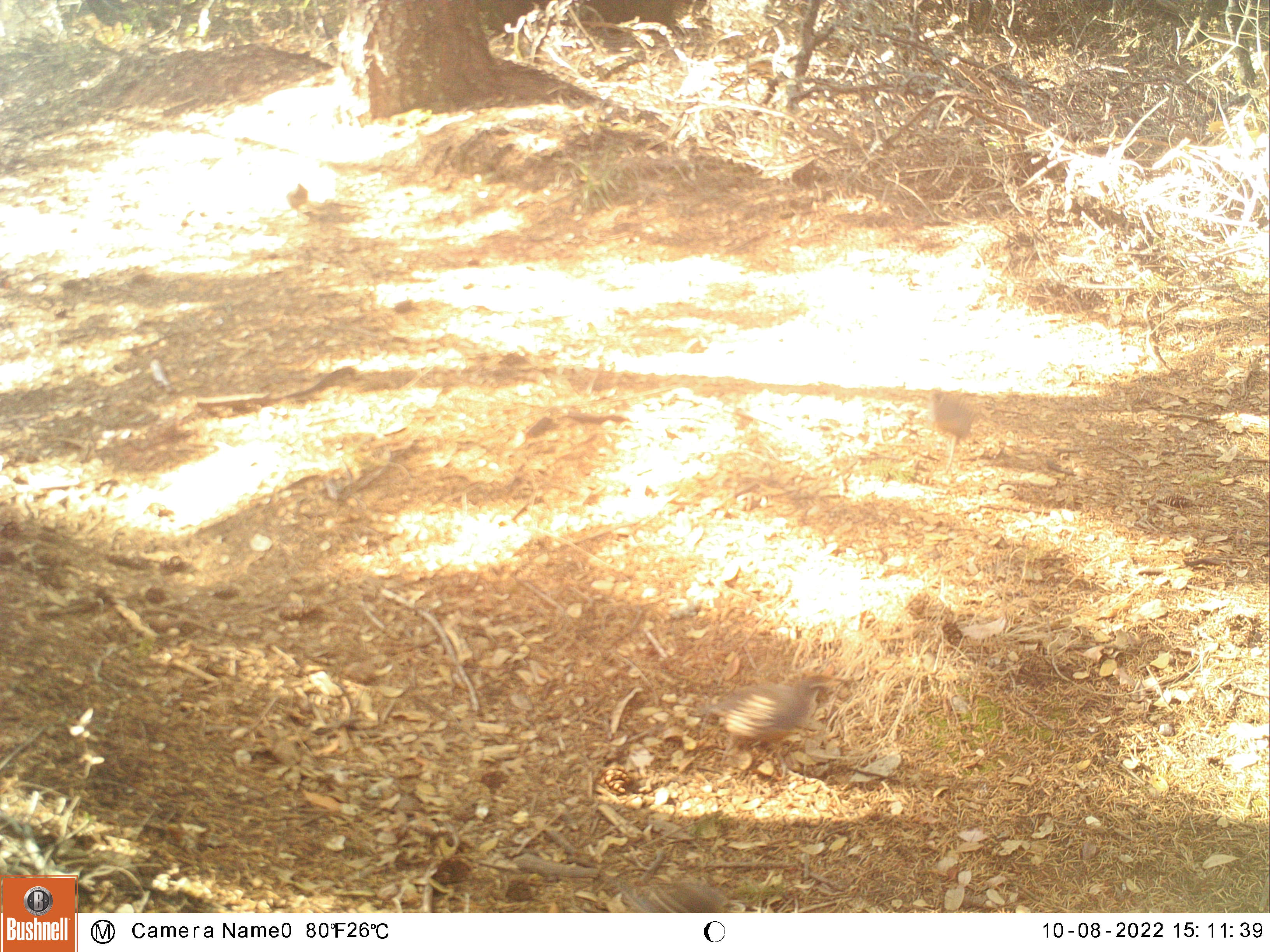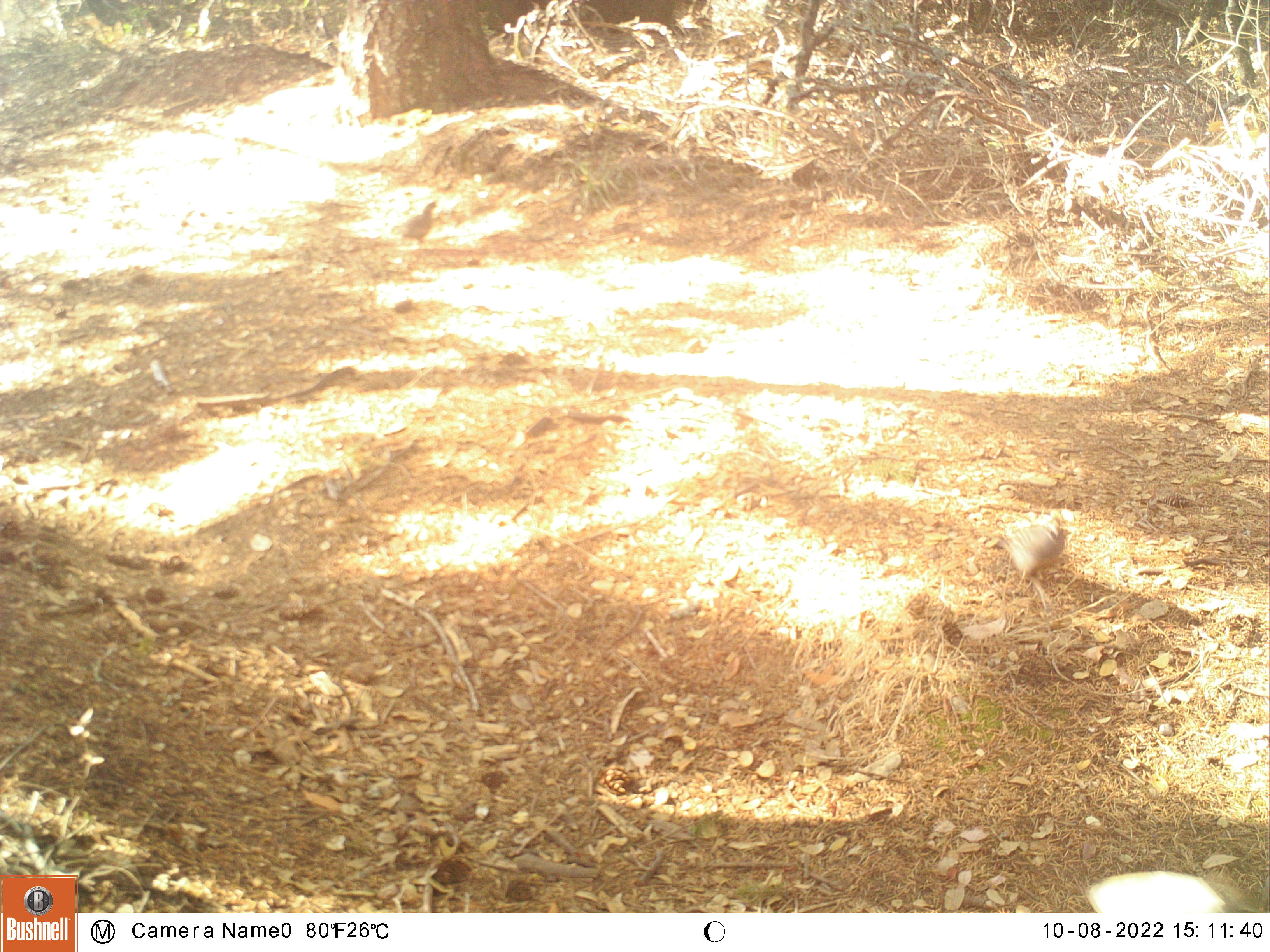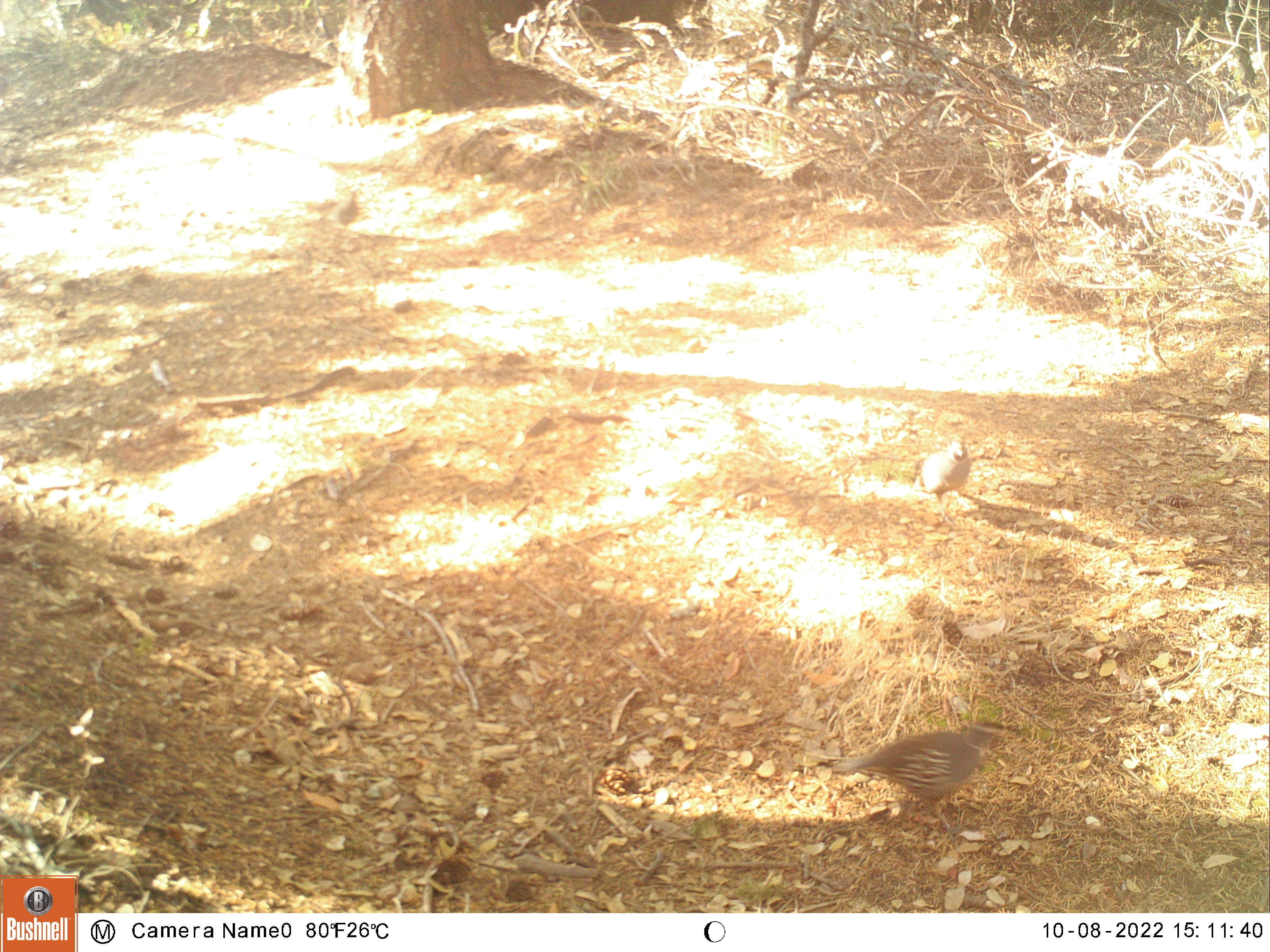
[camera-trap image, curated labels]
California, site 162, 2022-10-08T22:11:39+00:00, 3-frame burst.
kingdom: Animalia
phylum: Chordata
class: Aves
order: Galliformes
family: Odontophoridae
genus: Callipepla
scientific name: Callipepla californica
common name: california quail